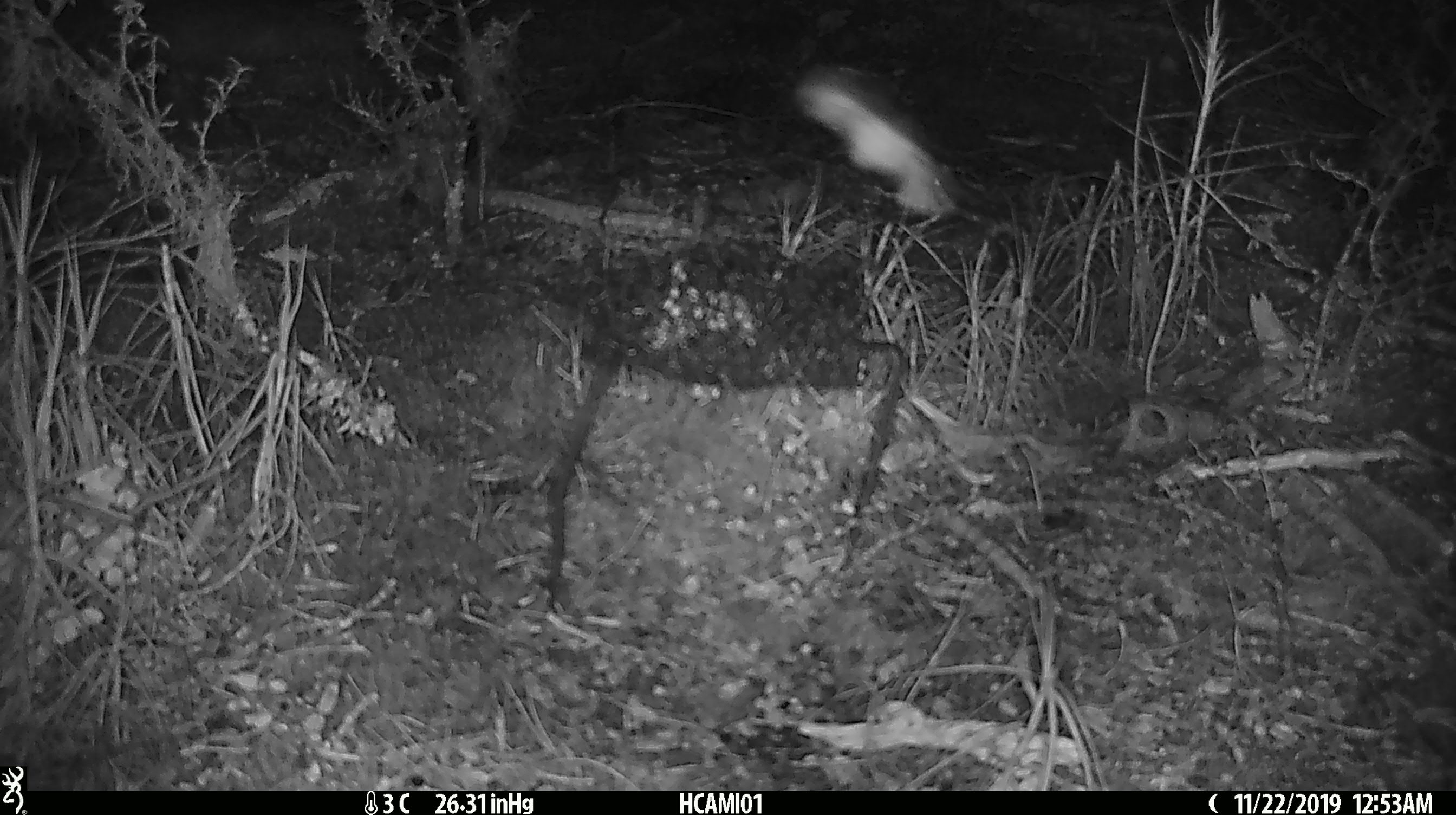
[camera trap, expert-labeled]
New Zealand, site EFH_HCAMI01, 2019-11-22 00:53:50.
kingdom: Animalia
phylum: Arthropoda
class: Insecta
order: Lepidoptera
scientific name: Lepidoptera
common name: moth